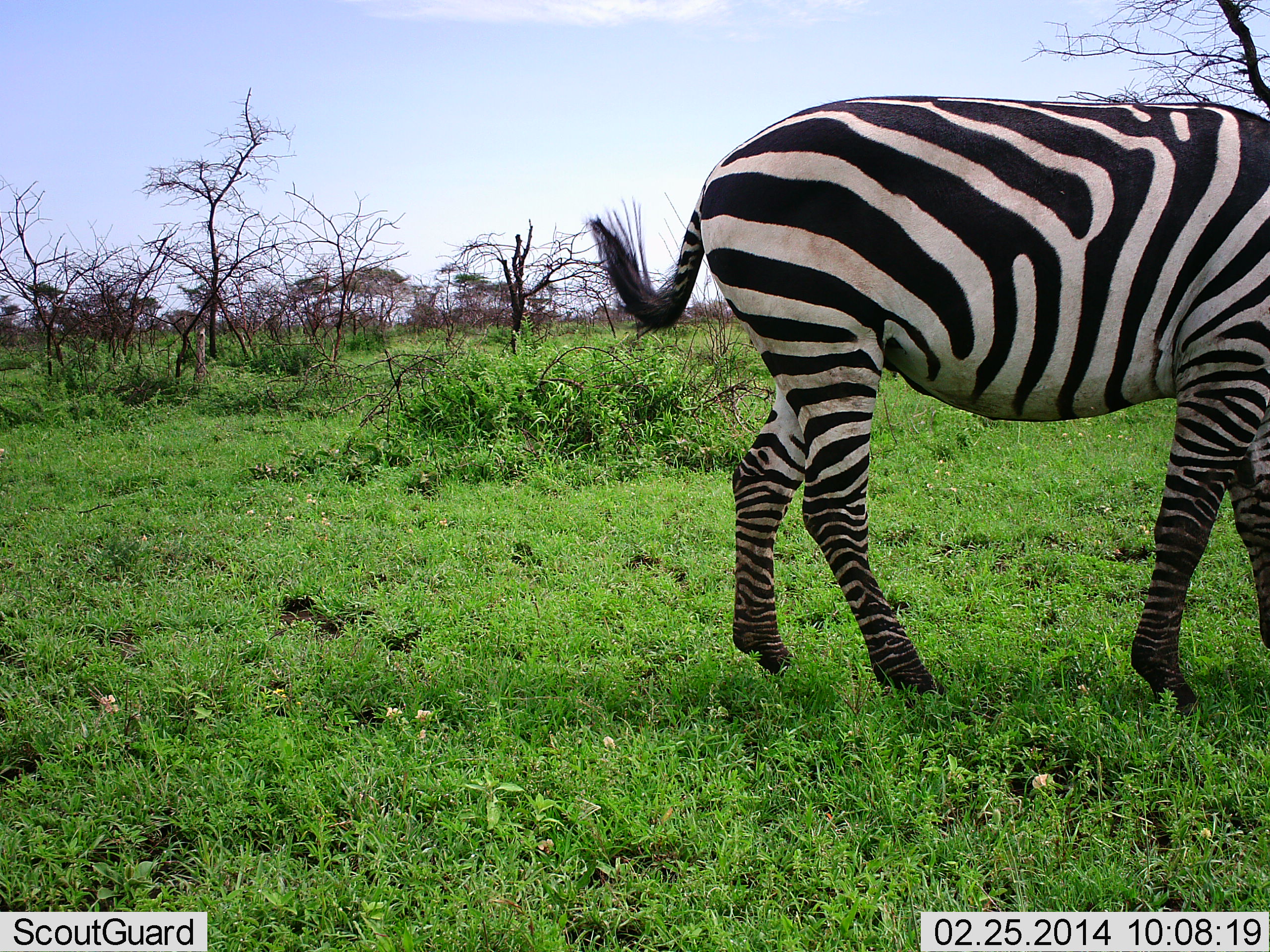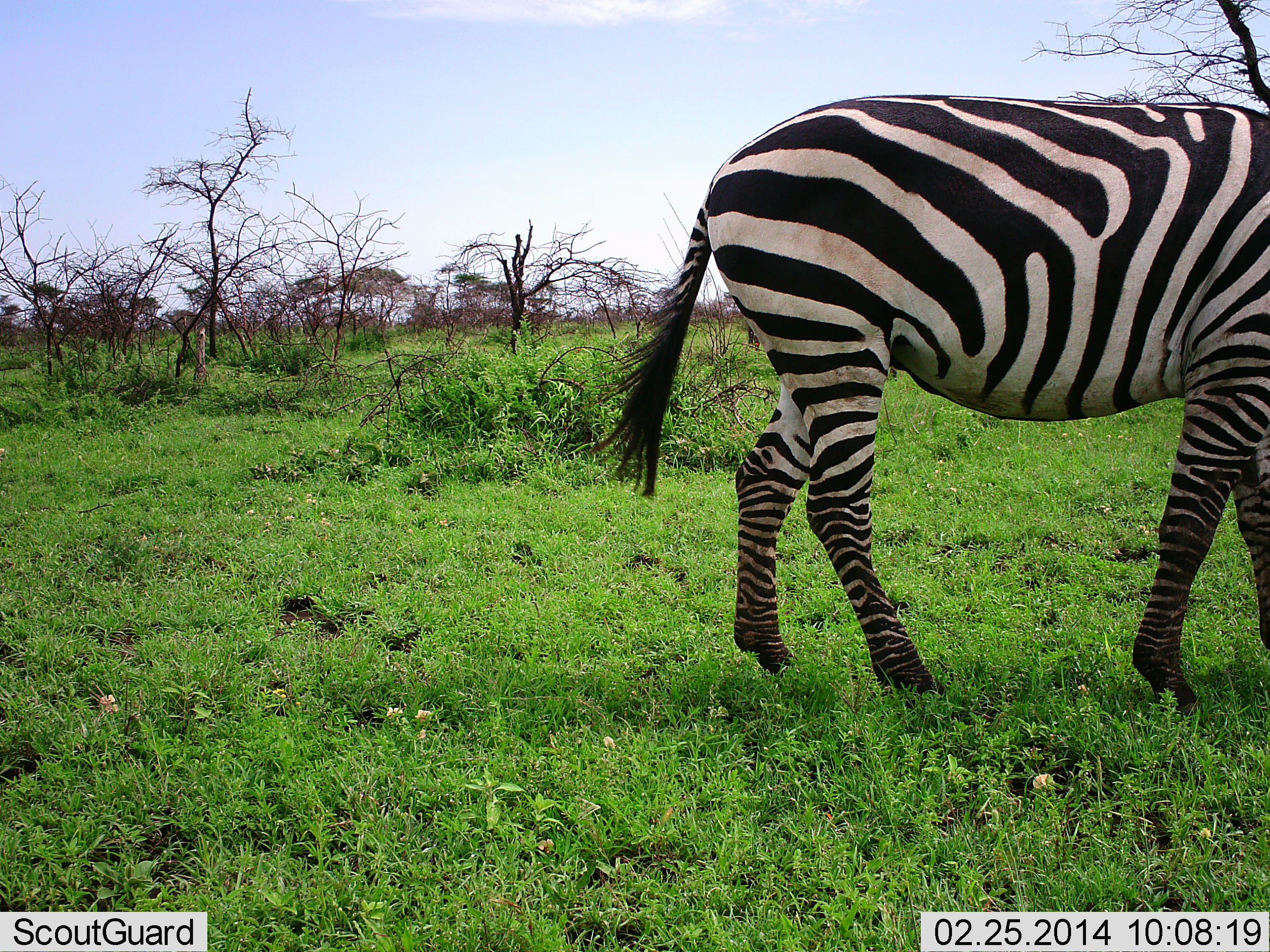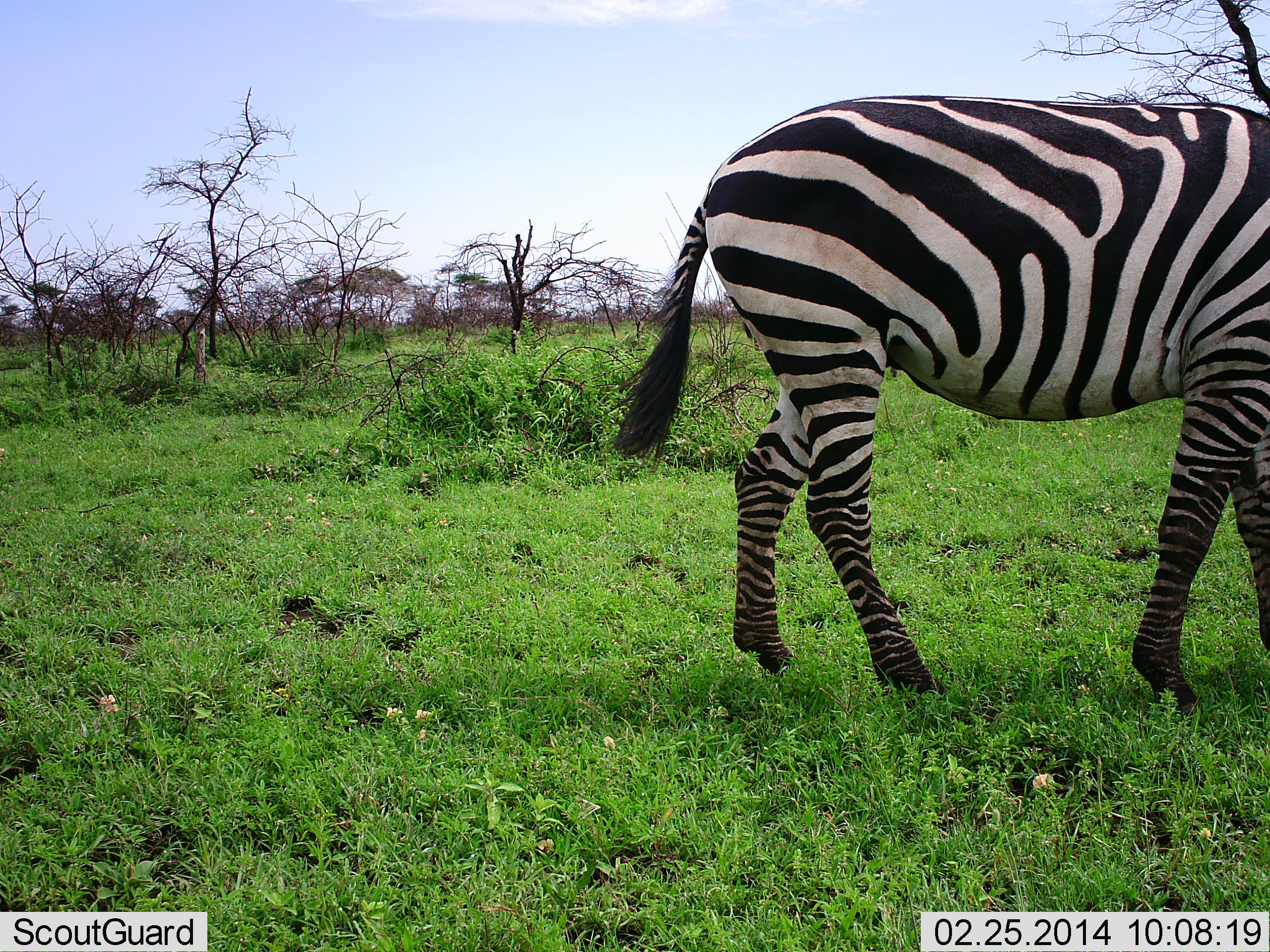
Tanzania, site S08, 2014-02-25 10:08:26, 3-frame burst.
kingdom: Animalia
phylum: Chordata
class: Mammalia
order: Perissodactyla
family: Equidae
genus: Equus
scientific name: Equus quagga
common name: plains zebra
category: zebra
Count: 1.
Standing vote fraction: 60%.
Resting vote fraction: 0%.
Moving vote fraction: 20%.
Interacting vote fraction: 0%.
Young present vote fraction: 0%.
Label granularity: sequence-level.